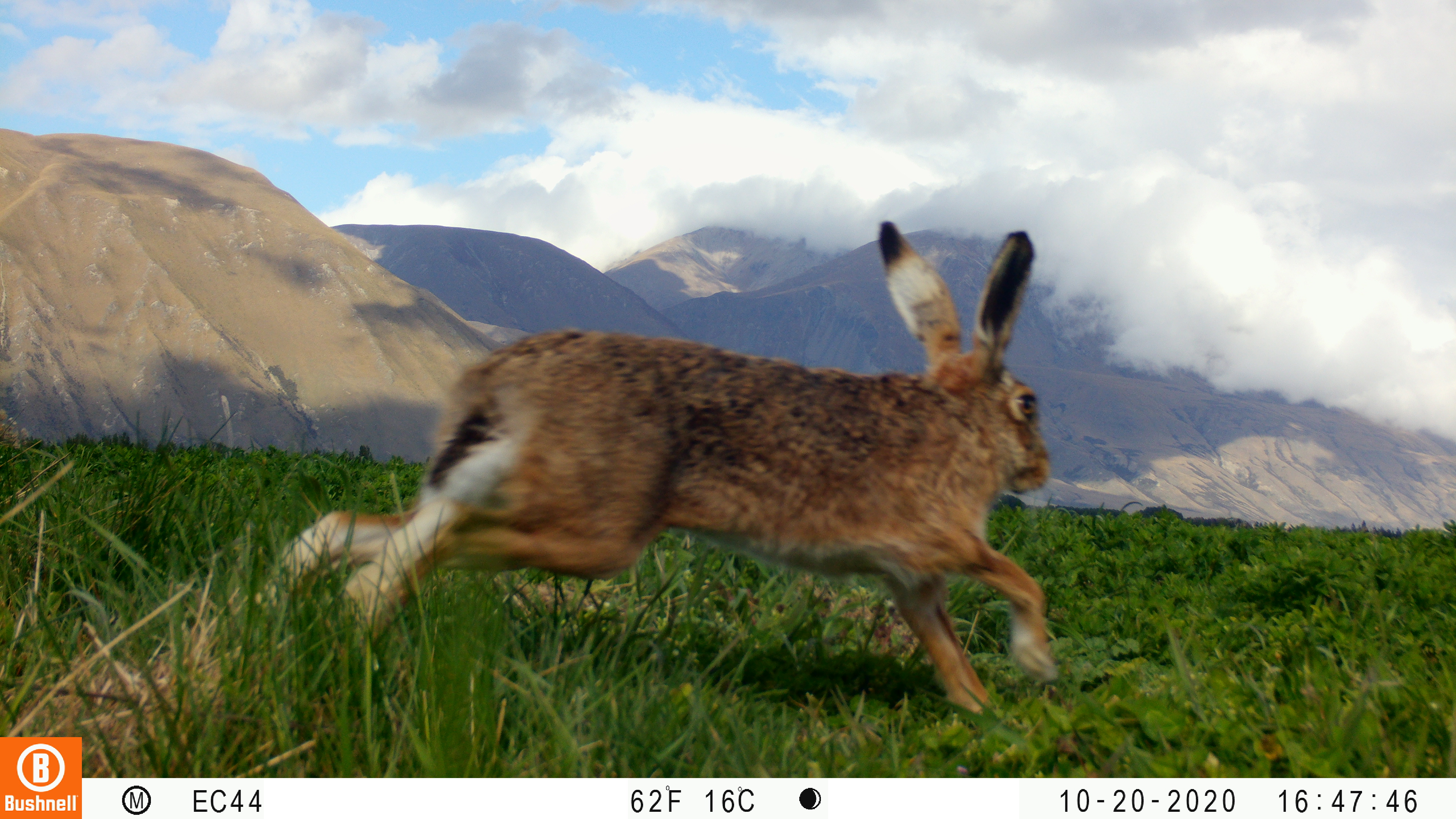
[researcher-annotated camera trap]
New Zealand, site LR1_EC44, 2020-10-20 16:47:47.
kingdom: Animalia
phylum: Chordata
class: Mammalia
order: Lagomorpha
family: Leporidae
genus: Lepus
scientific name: Lepus europaeus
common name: brown hare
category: hare